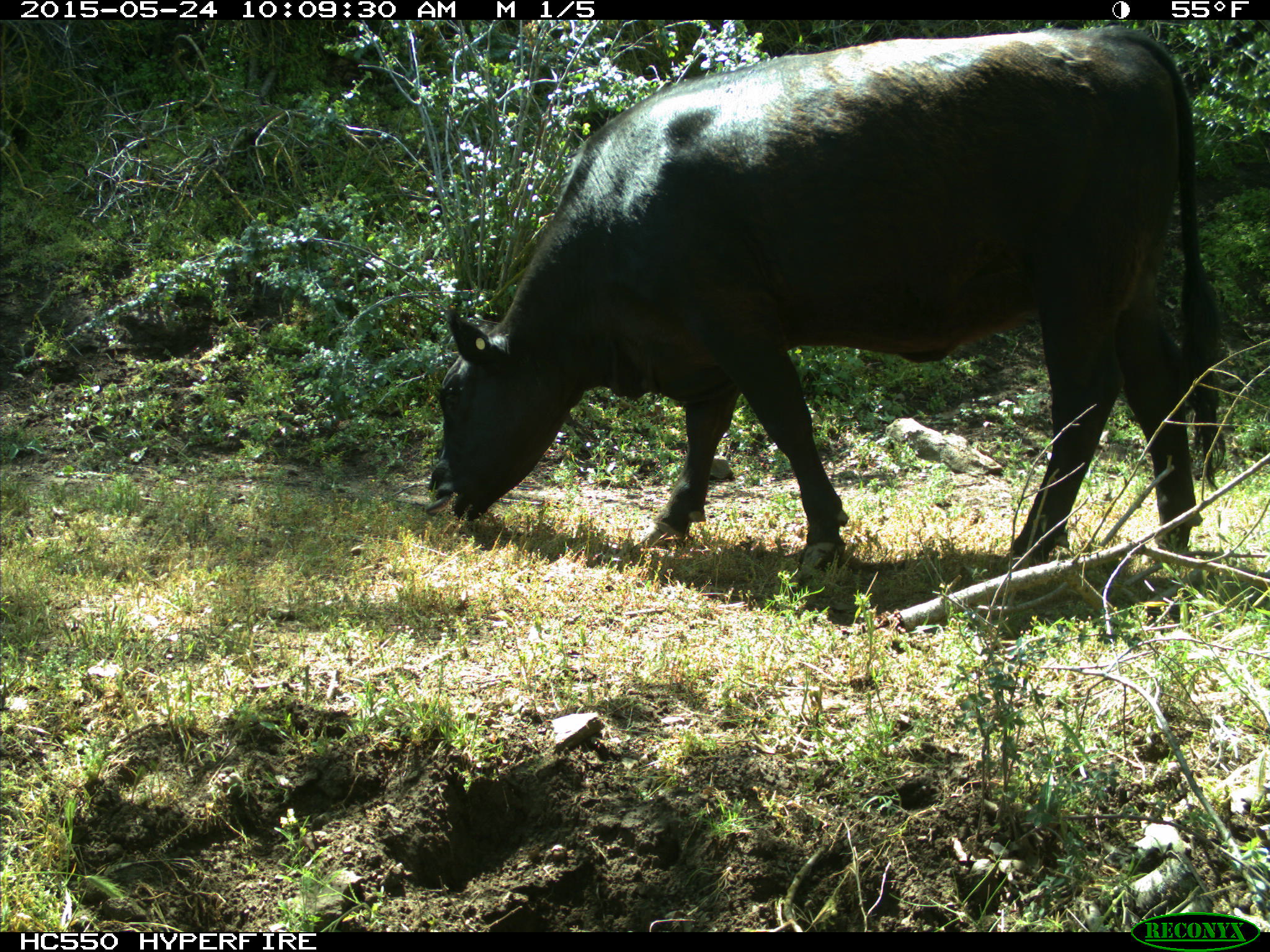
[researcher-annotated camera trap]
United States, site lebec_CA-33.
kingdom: Animalia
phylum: Chordata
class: Mammalia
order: Artiodactyla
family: Bovidae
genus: Bos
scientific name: Bos taurus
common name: domestic cow